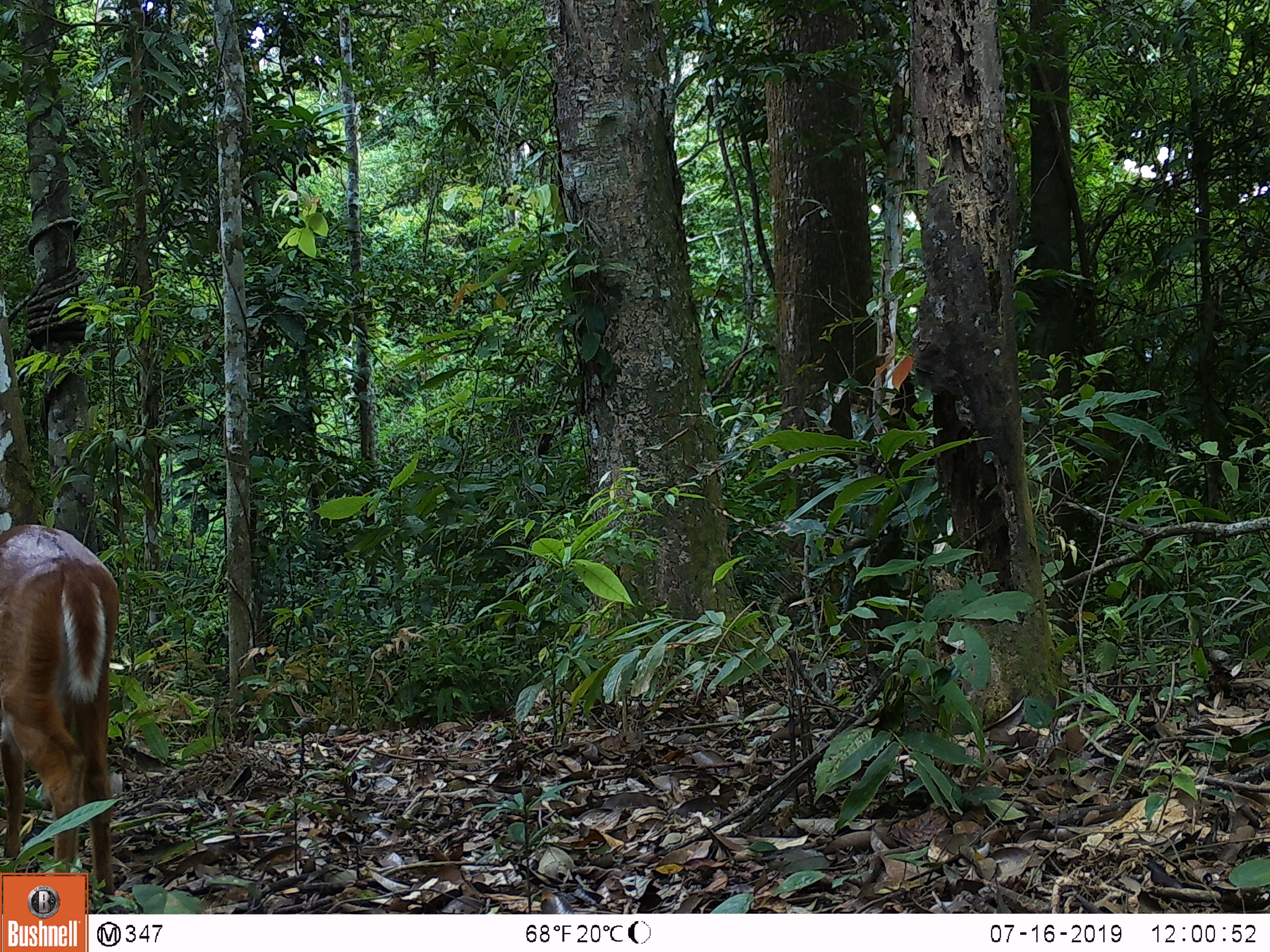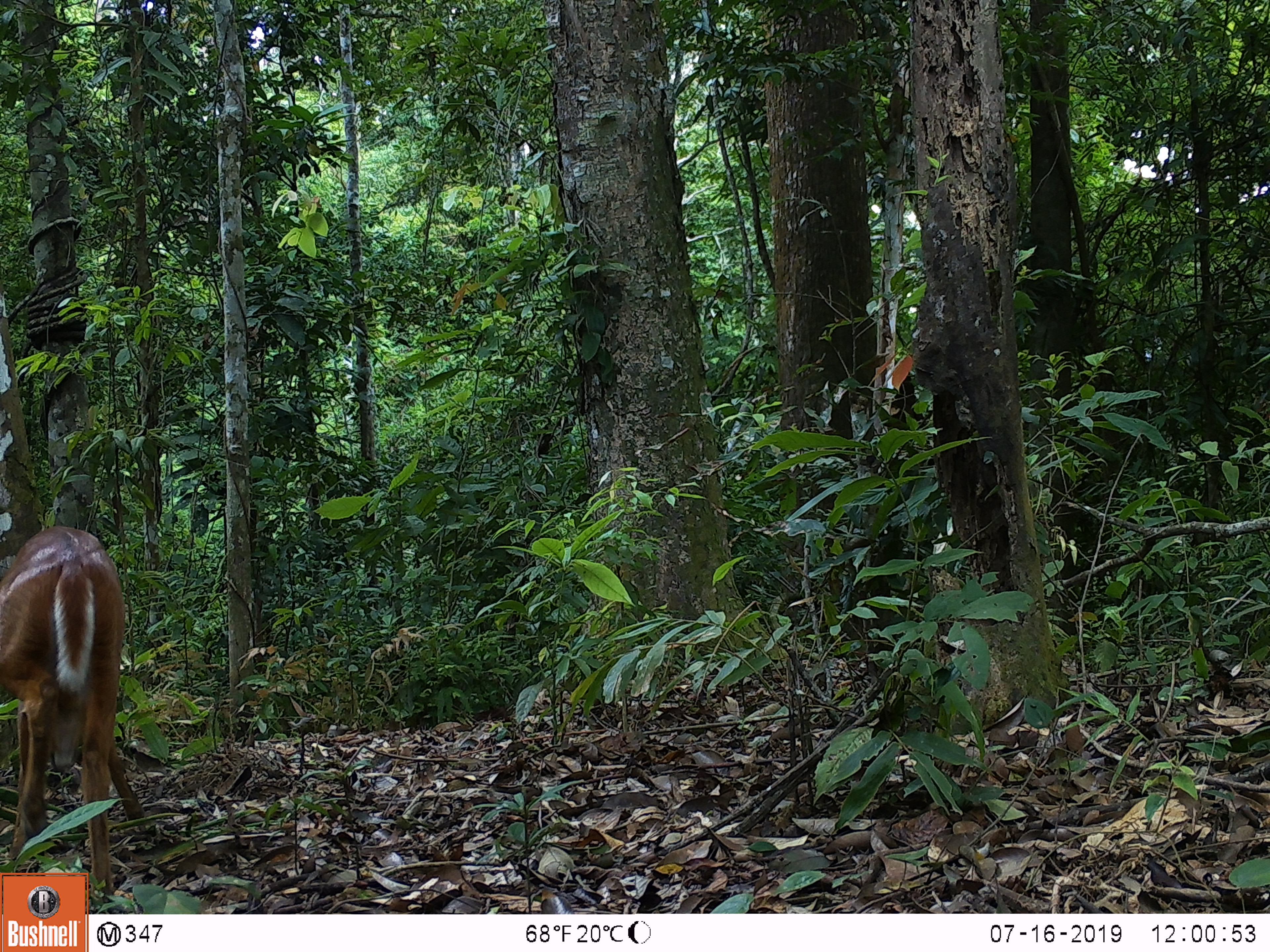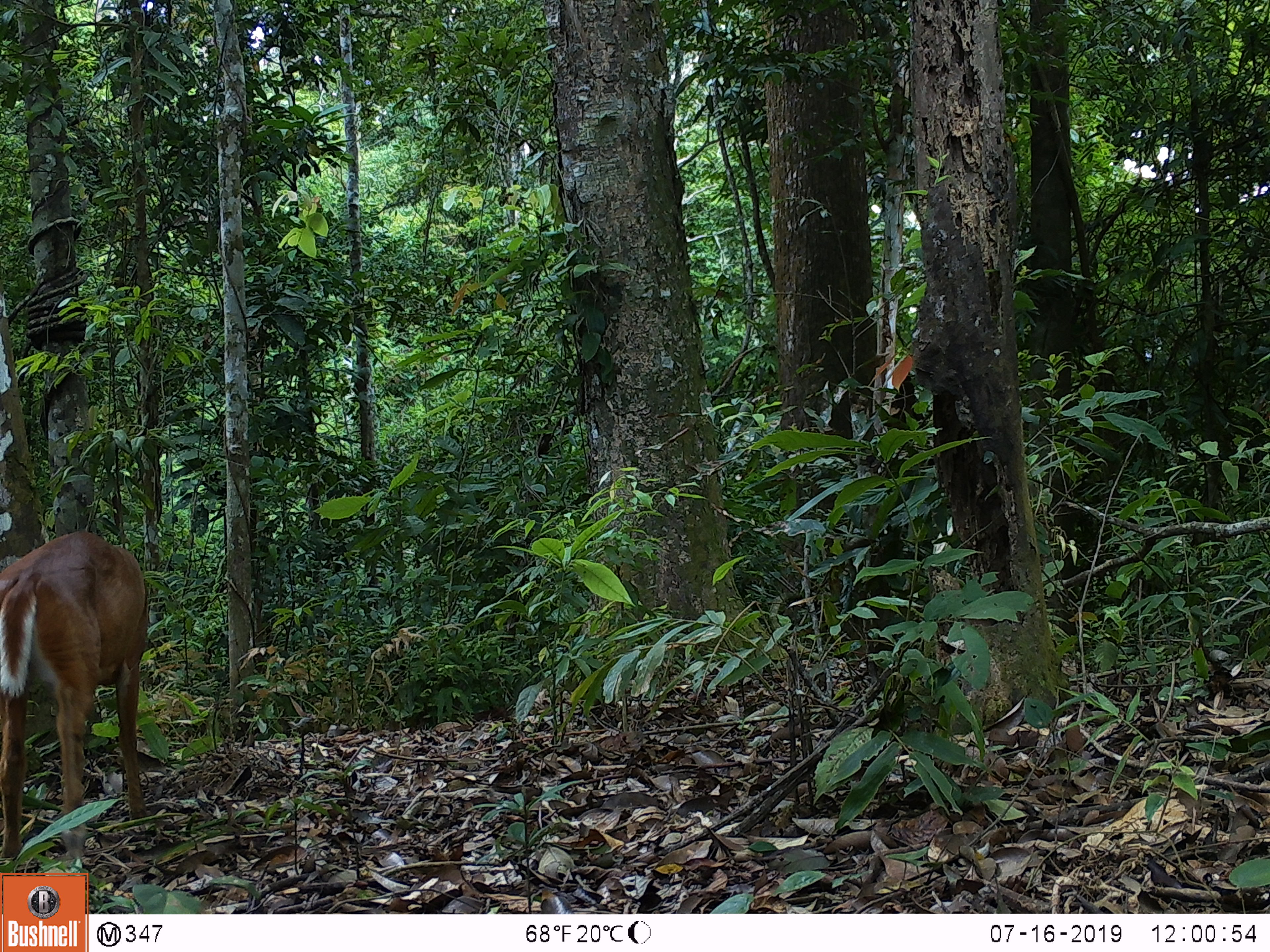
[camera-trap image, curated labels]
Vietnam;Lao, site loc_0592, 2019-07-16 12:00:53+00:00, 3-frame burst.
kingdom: Animalia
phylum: Chordata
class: Mammalia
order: Artiodactyla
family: Cervidae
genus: Muntiacus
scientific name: Muntiacus muntjak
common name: red muntjac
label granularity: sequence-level